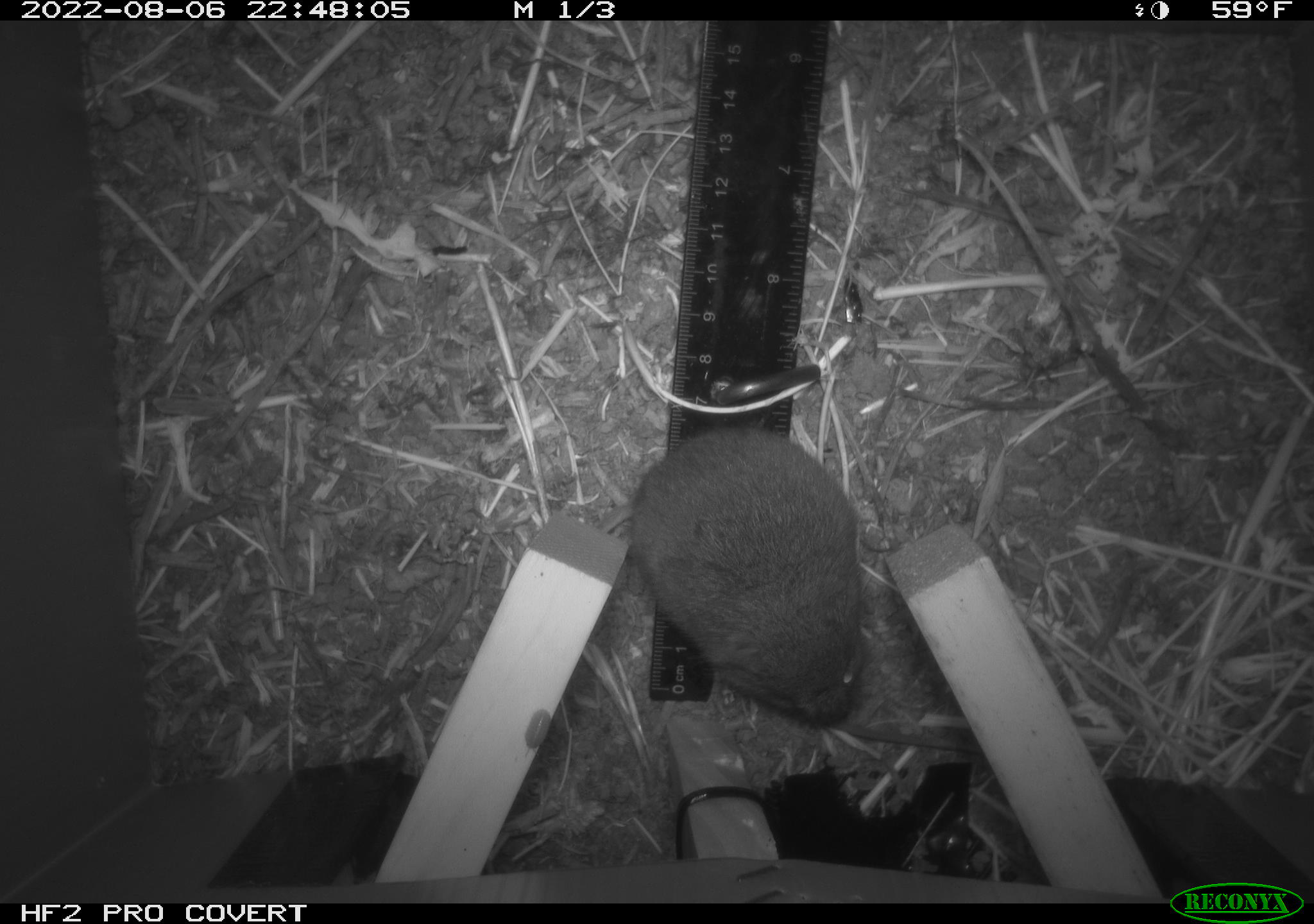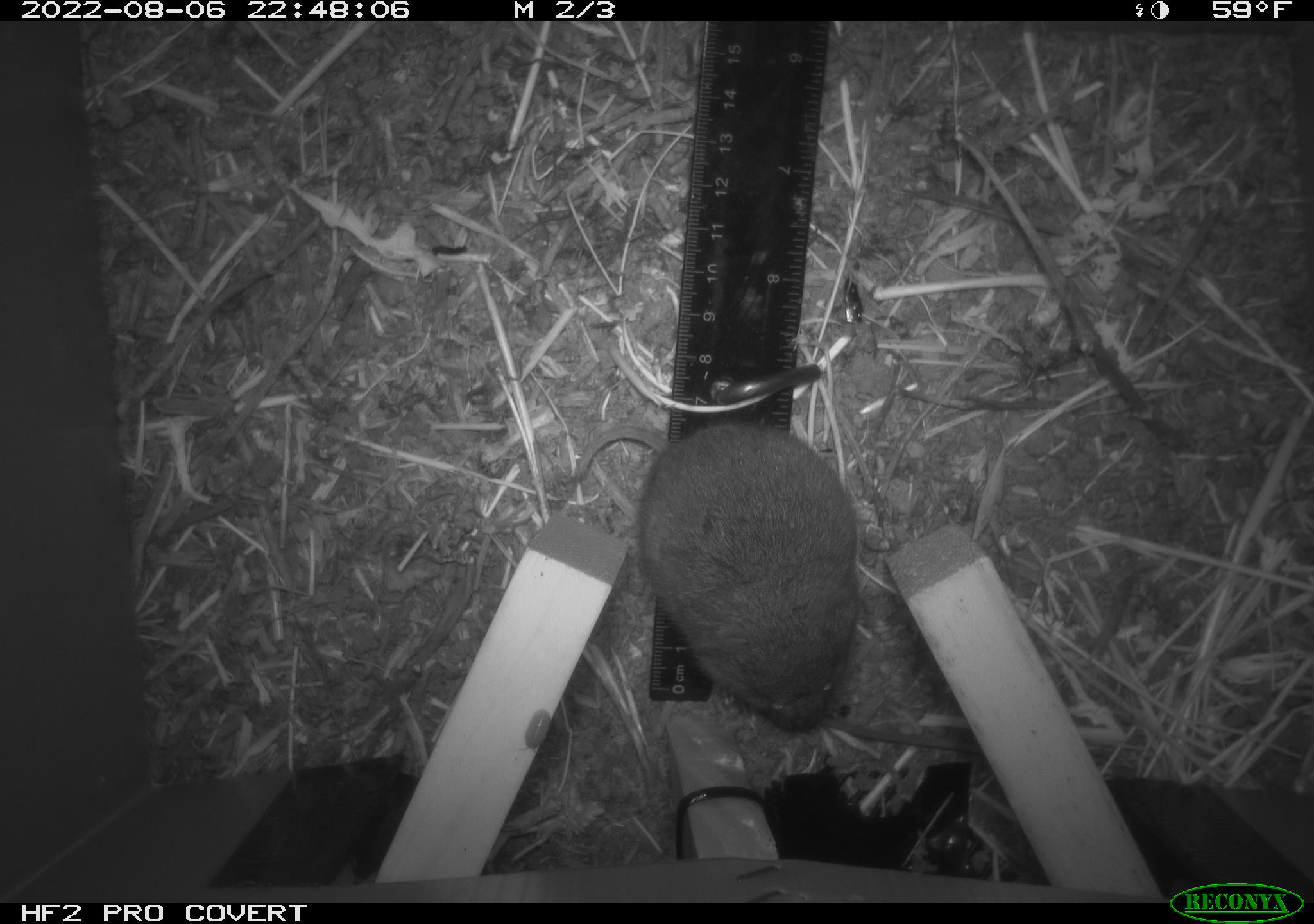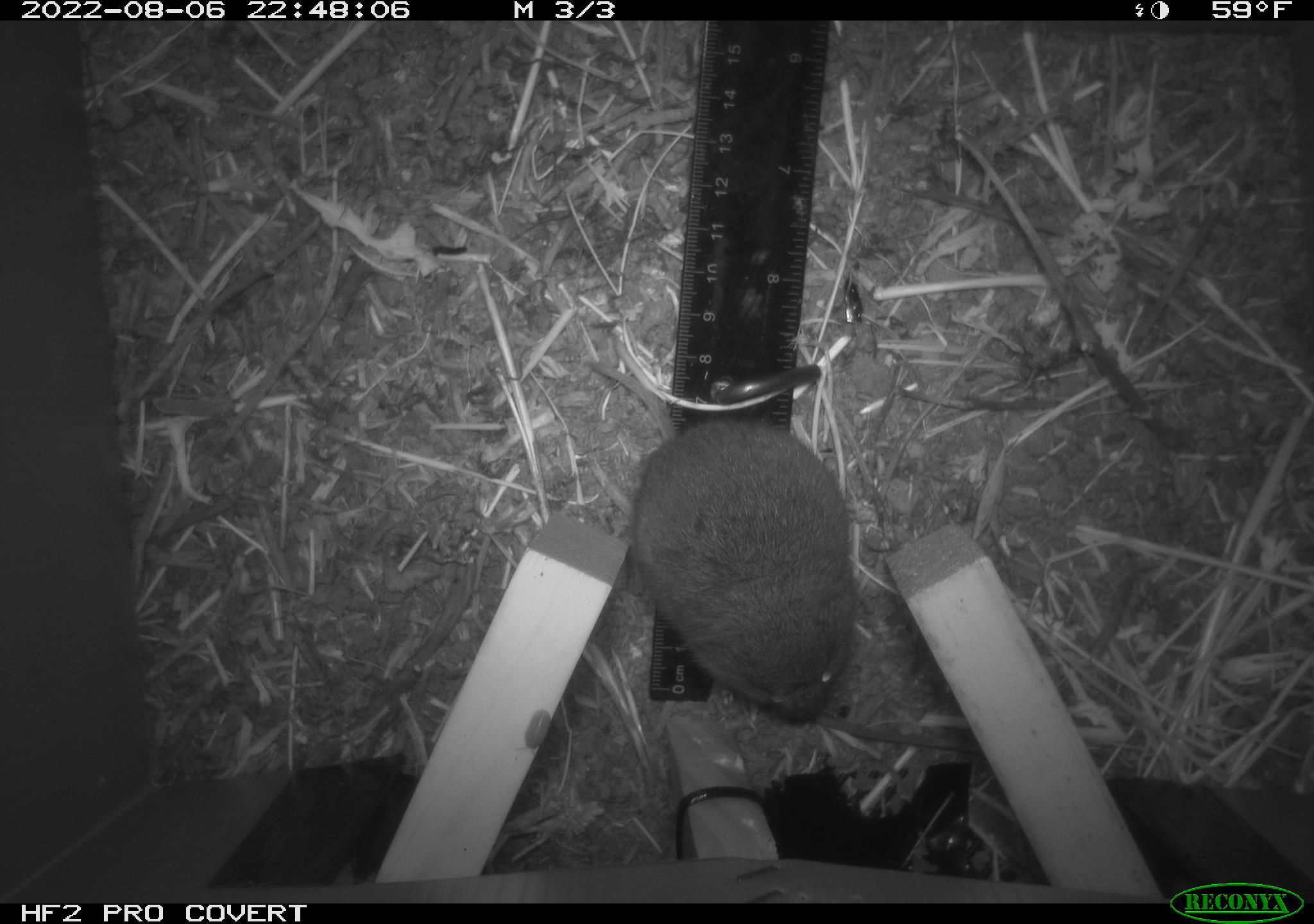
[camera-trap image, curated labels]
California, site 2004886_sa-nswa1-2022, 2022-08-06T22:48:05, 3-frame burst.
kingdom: Animalia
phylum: Chordata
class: Mammalia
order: Rodentia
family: Cricetidae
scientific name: Cricetidae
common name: hamsters, voles, lemmings, and allies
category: cricetidae family